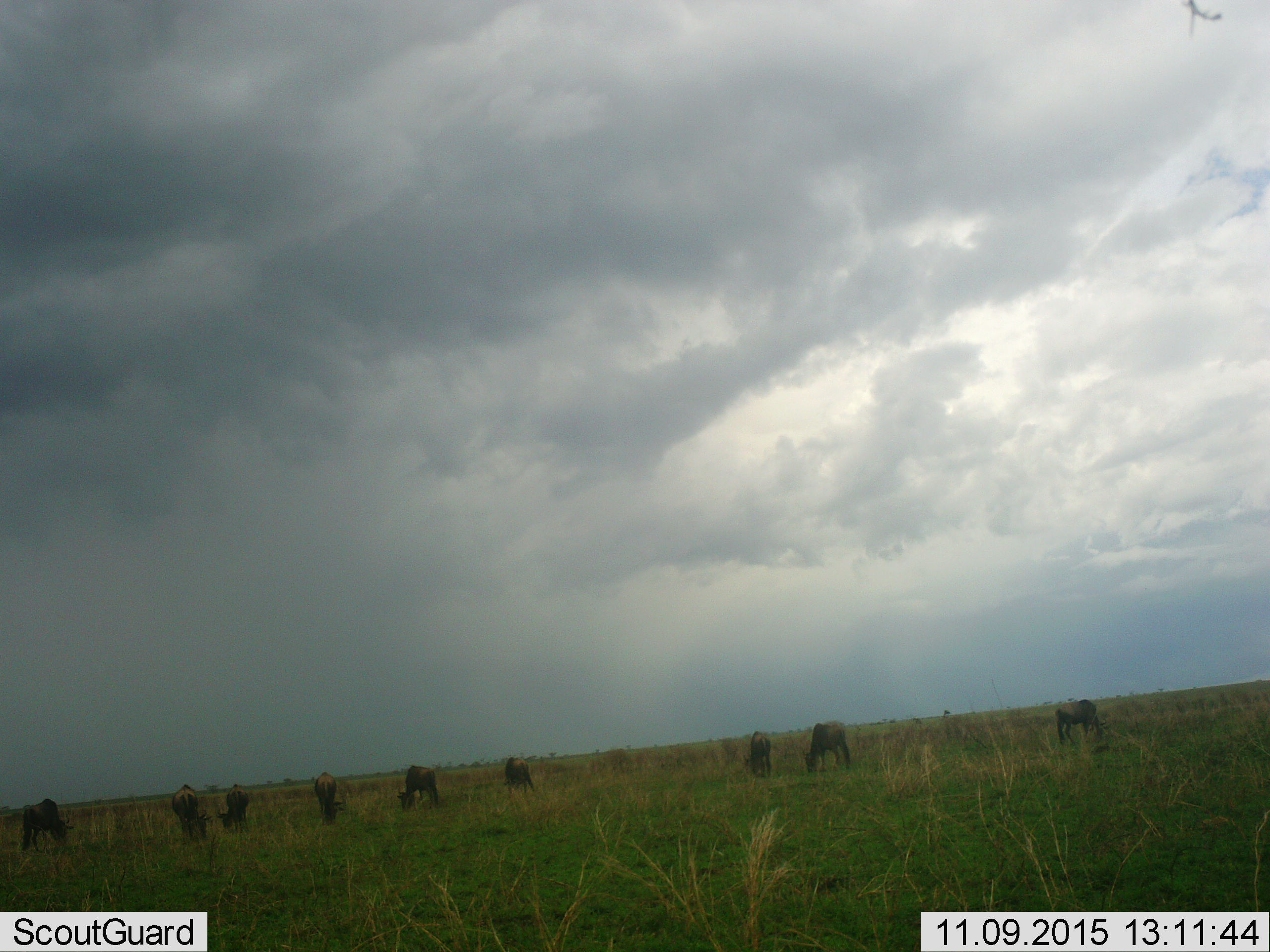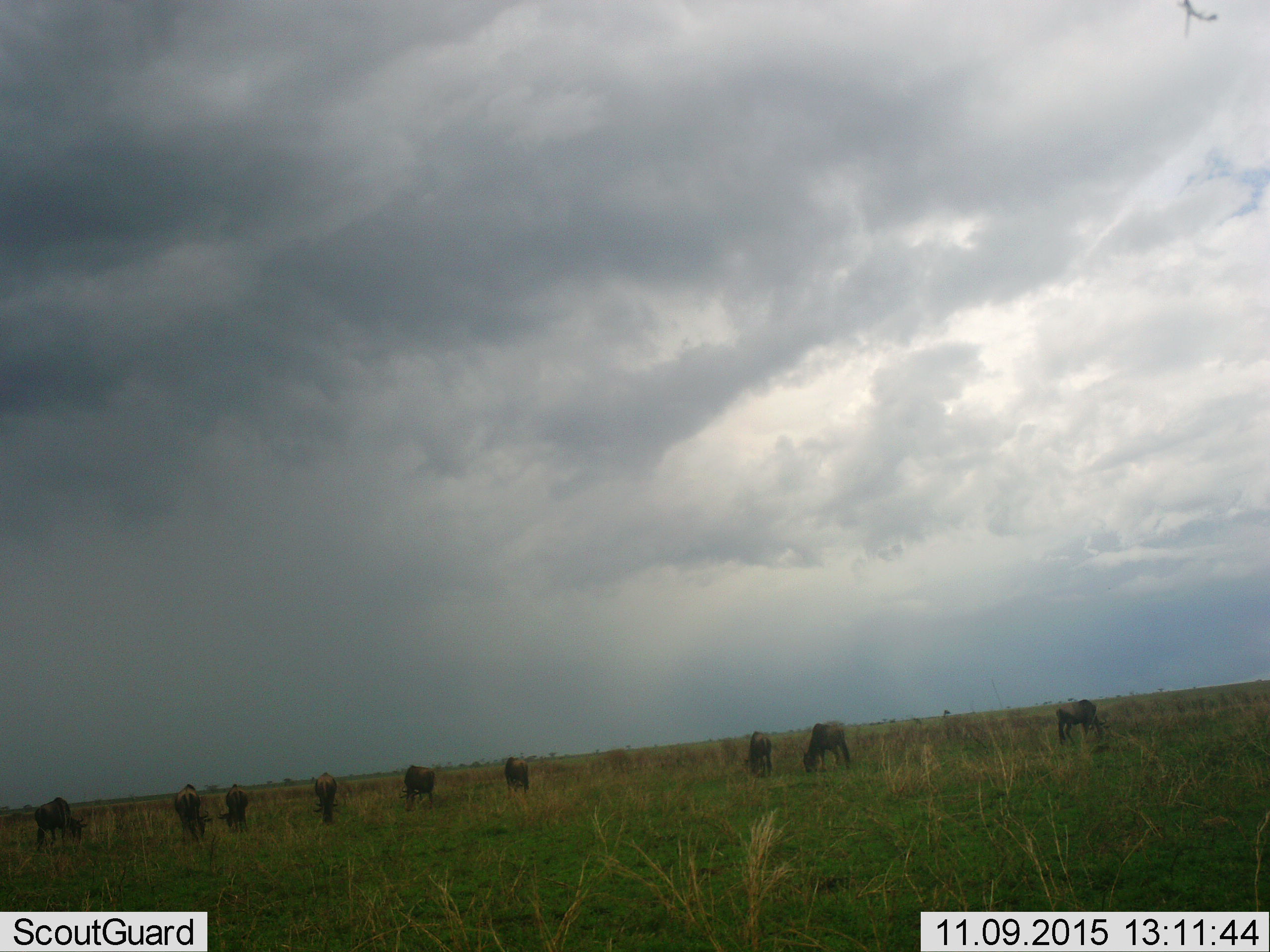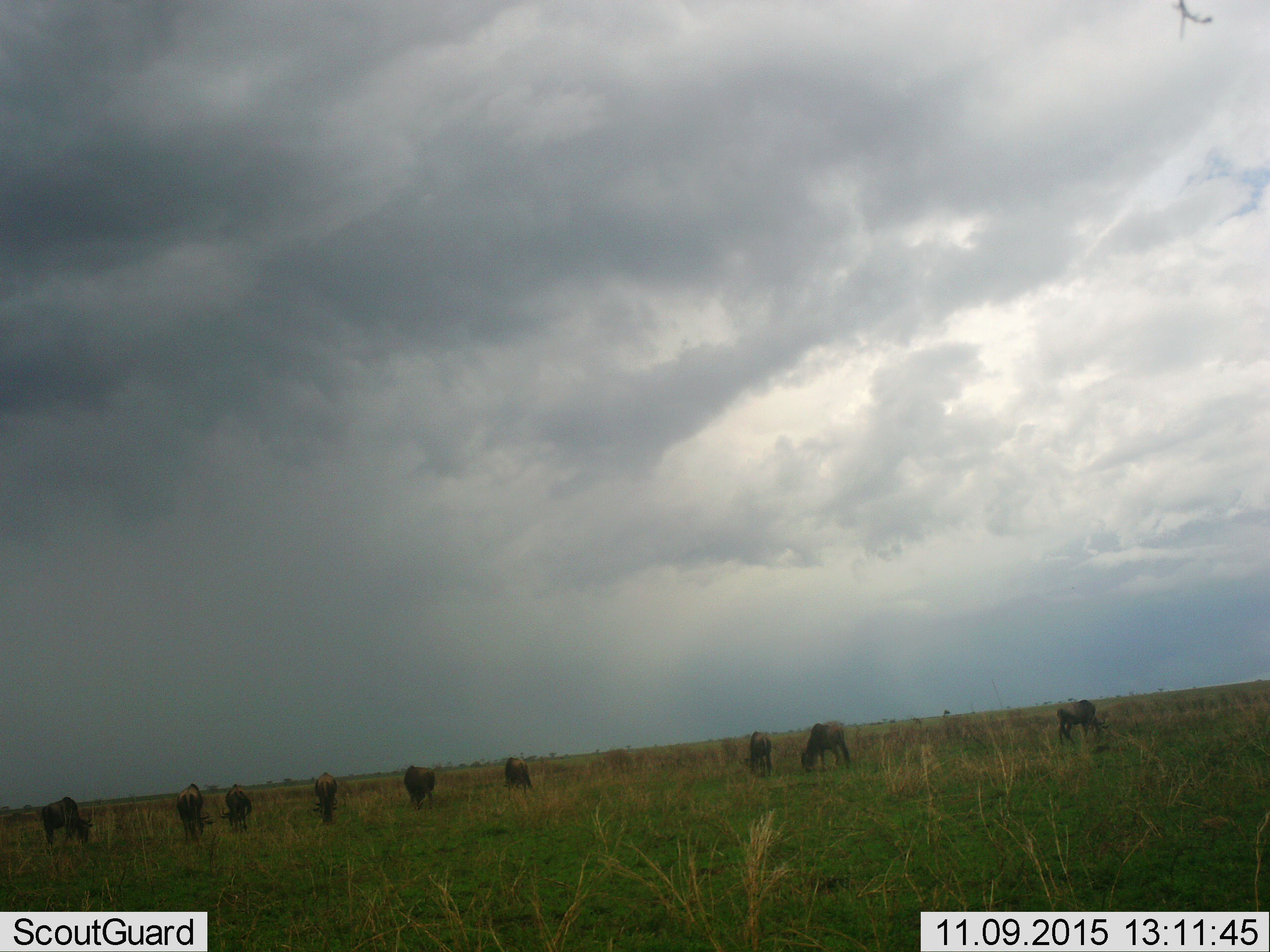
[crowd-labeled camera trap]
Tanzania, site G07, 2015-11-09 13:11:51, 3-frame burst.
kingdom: Animalia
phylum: Chordata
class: Mammalia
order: Artiodactyla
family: Bovidae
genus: Connochaetes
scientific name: Connochaetes taurinus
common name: blue wildebeest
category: wildebeest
Wildebeest (blue wildebeest) (Connochaetes taurinus), count 9. Behavior (volunteer vote fractions): standing 14%, resting 0%, moving 14%, interacting 0%. Young present (vote fraction): 0%. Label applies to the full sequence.